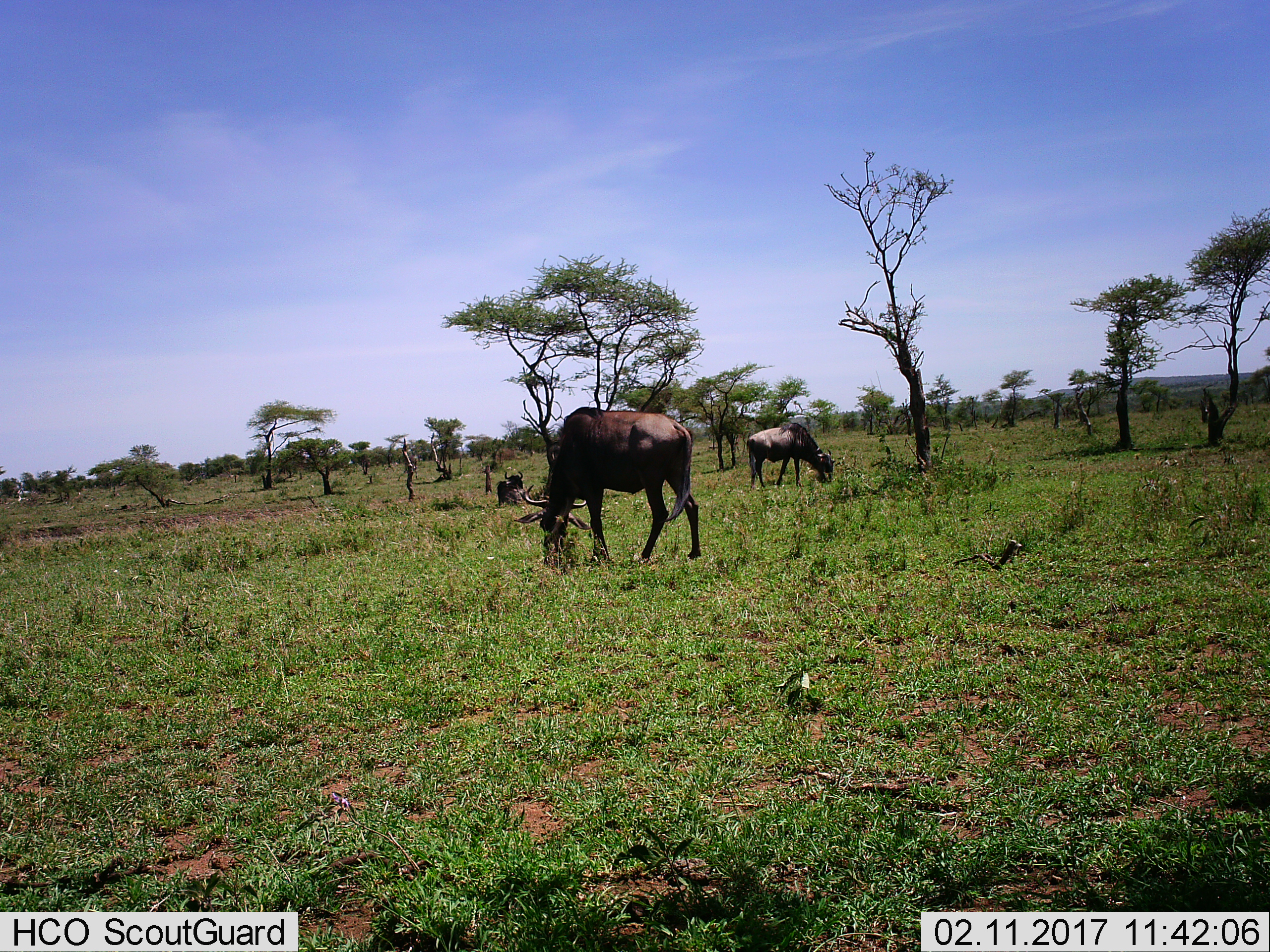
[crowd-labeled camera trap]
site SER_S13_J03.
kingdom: Animalia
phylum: Chordata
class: Mammalia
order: Artiodactyla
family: Bovidae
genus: Connochaetes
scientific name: Connochaetes taurinus taurinus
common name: blue wildebeest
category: wildebeestblue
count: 3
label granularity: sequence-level